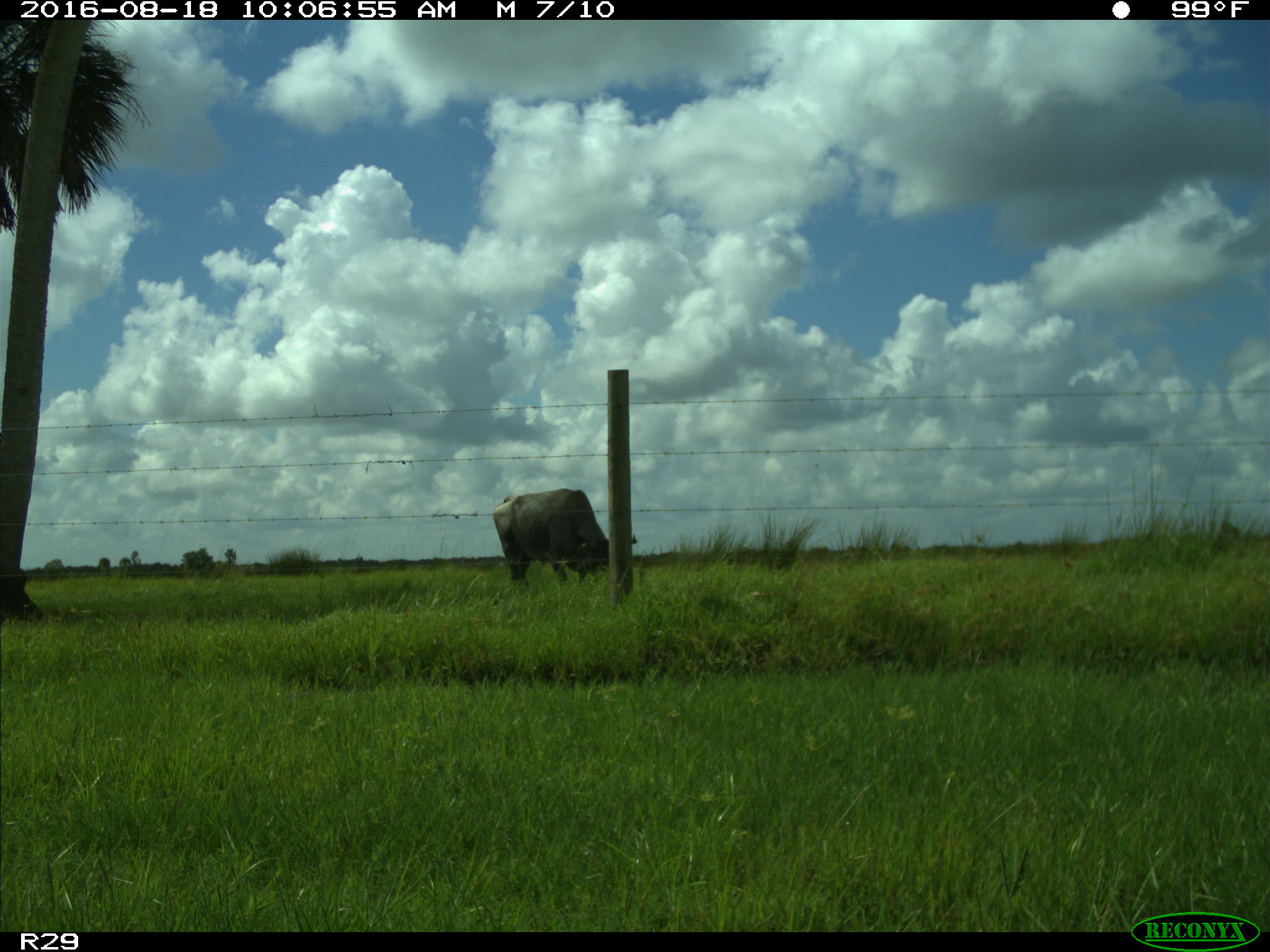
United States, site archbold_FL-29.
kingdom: Animalia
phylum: Chordata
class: Mammalia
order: Artiodactyla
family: Bovidae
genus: Bos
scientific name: Bos taurus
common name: domestic cow